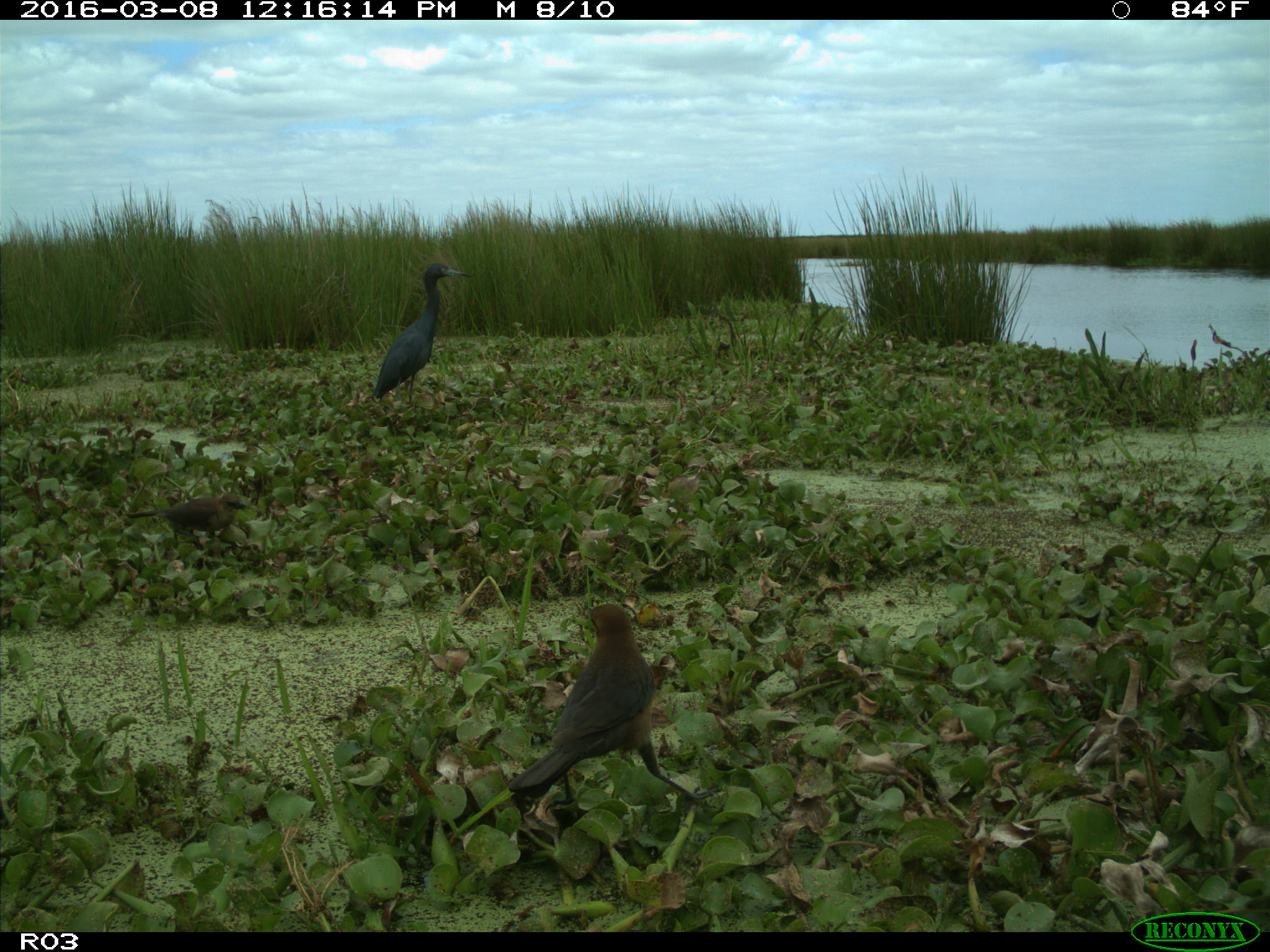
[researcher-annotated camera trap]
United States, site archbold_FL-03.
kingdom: Animalia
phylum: Chordata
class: Aves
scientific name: Aves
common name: birds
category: unidentified bird